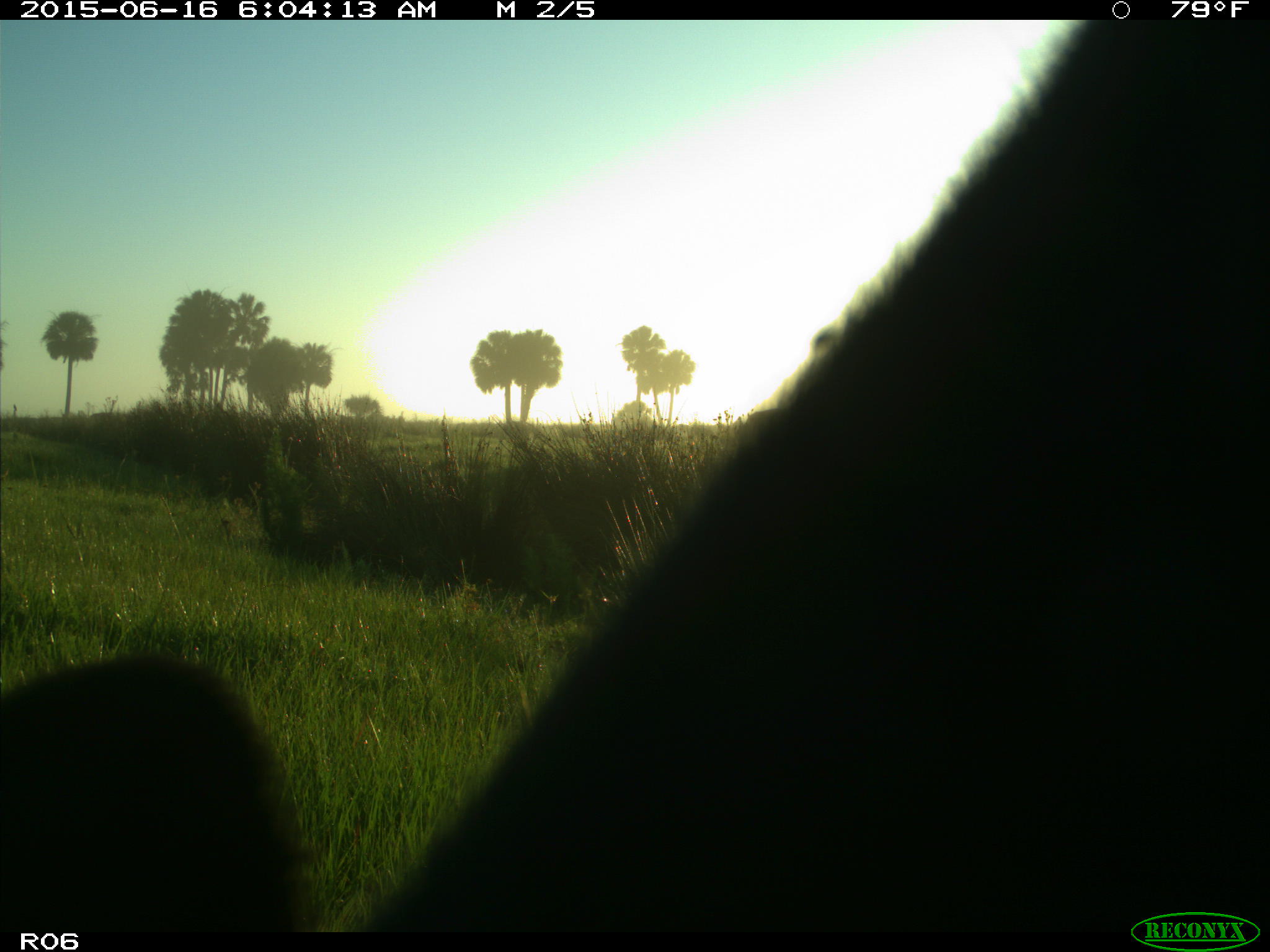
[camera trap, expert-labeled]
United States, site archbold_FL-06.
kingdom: Animalia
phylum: Chordata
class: Mammalia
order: Artiodactyla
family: Bovidae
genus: Bos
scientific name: Bos taurus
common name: domestic cow